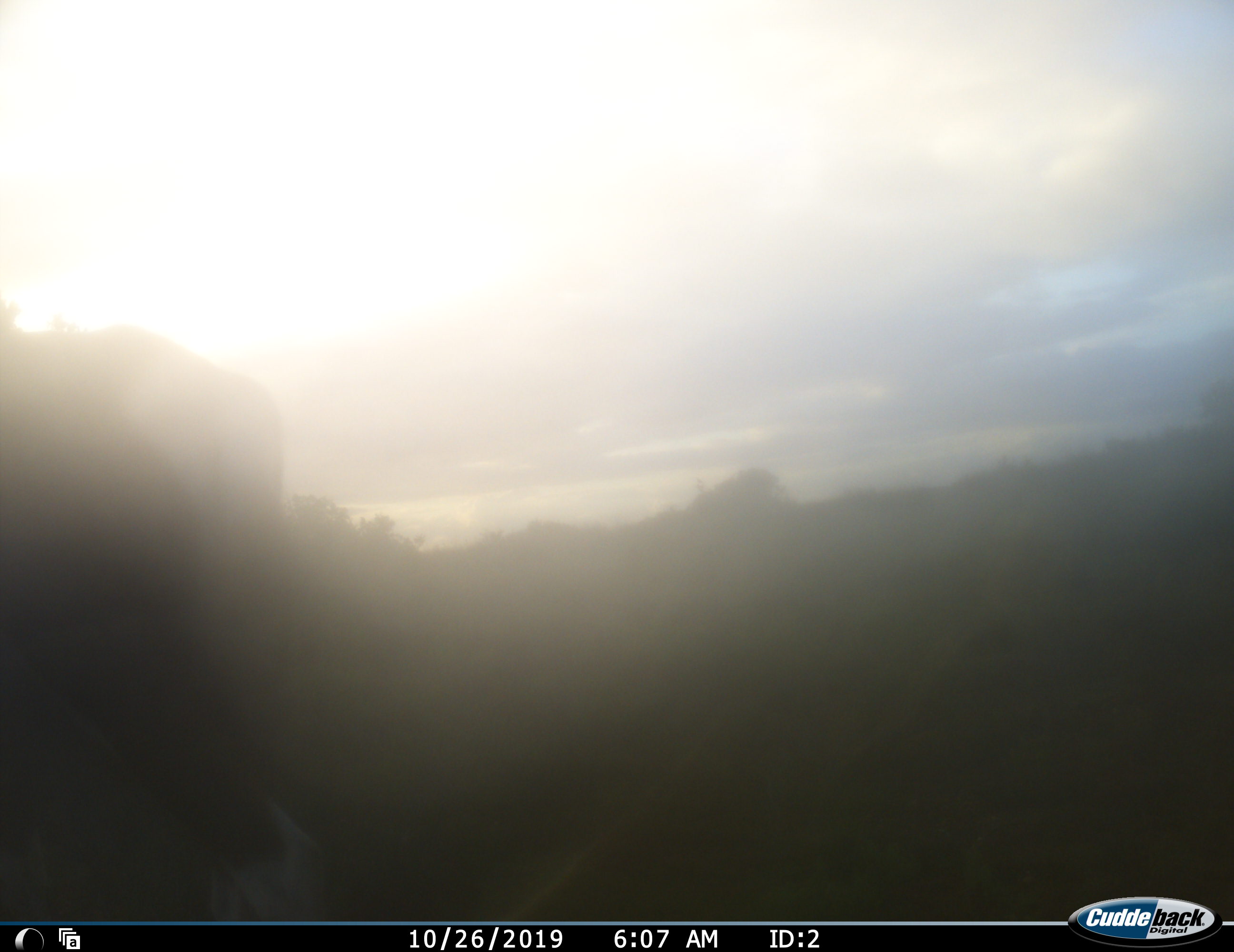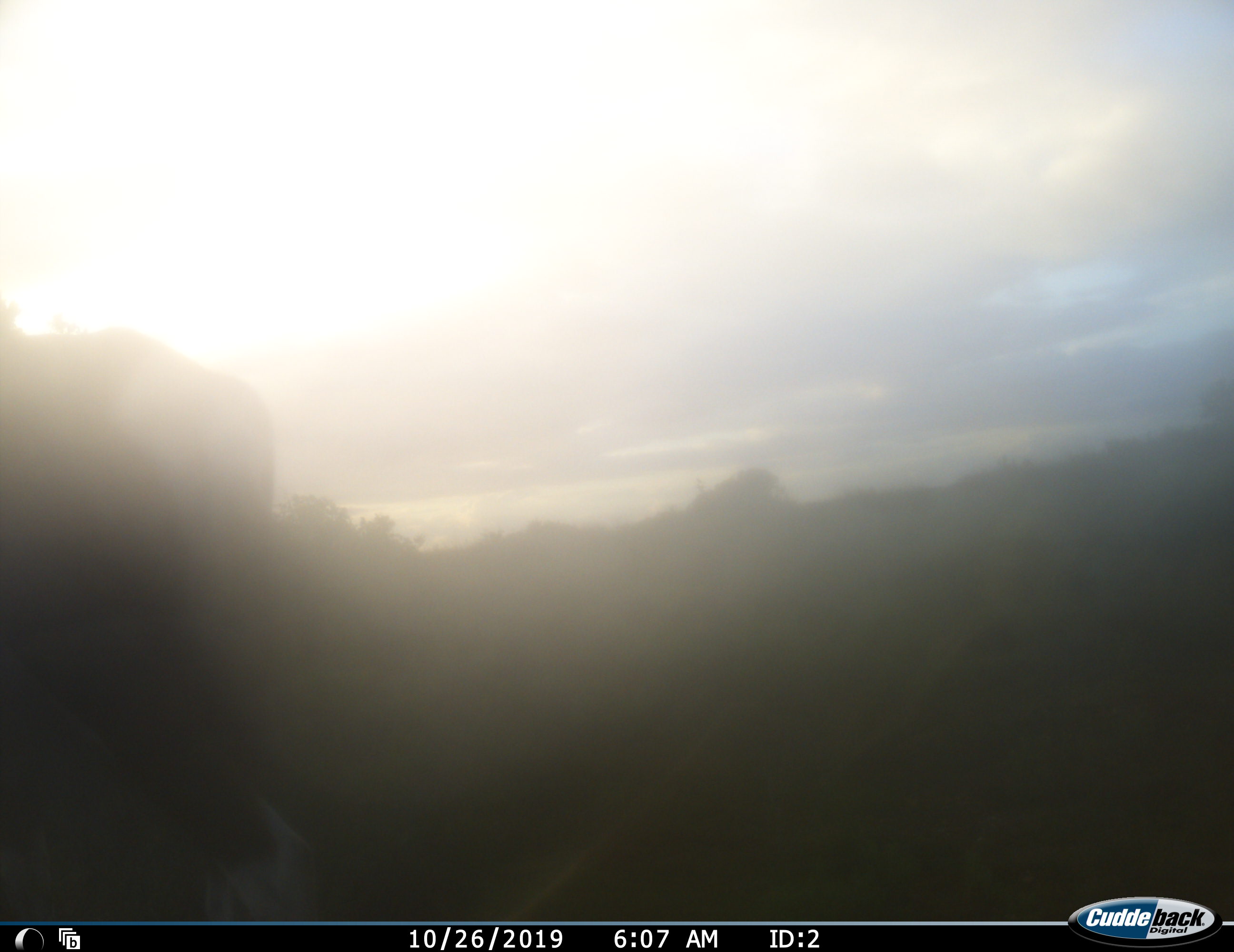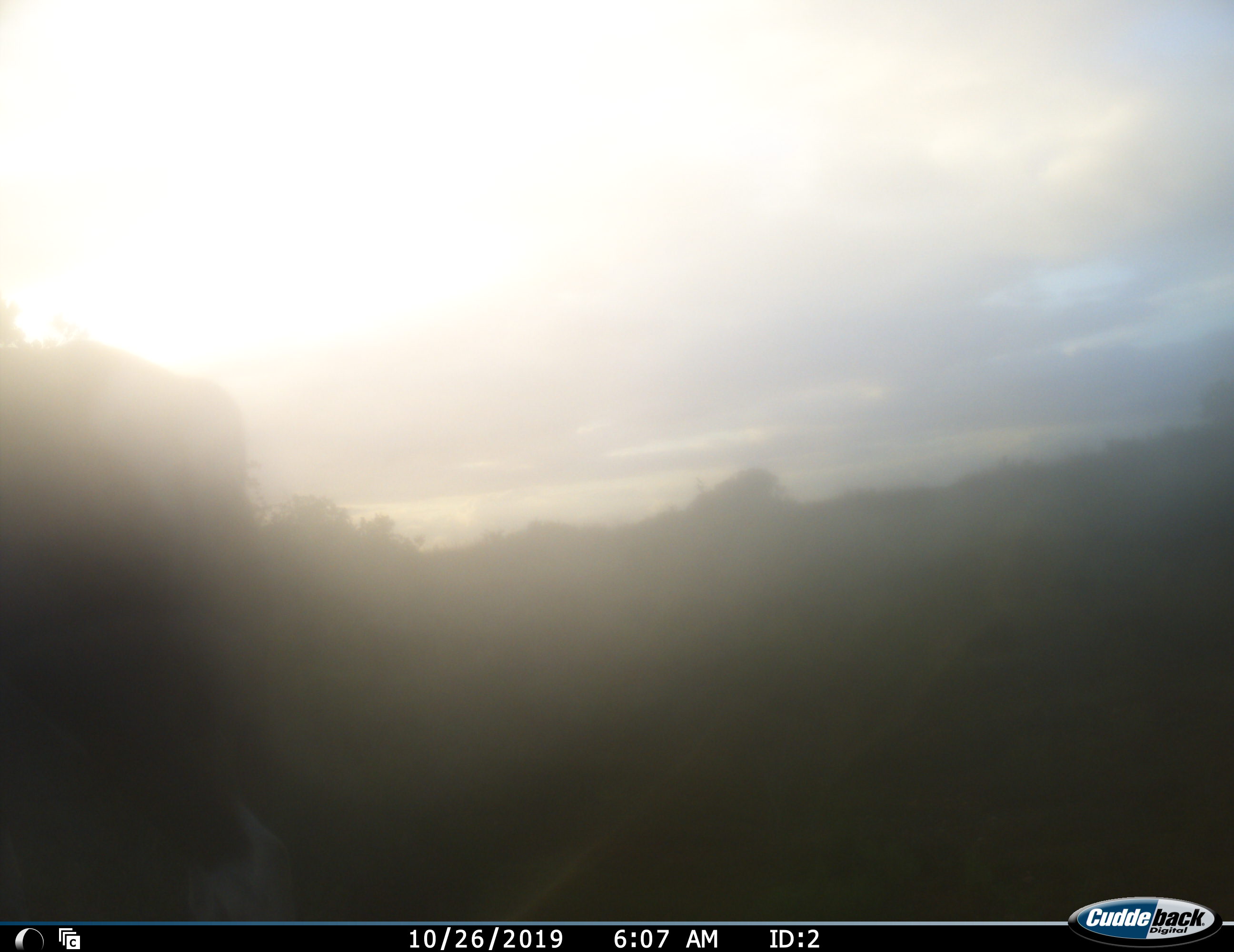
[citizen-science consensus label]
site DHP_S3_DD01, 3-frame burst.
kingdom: Animalia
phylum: Chordata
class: Mammalia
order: Artiodactyla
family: Bovidae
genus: Damaliscus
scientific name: Damaliscus pygargus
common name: bontebok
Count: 1.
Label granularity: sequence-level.